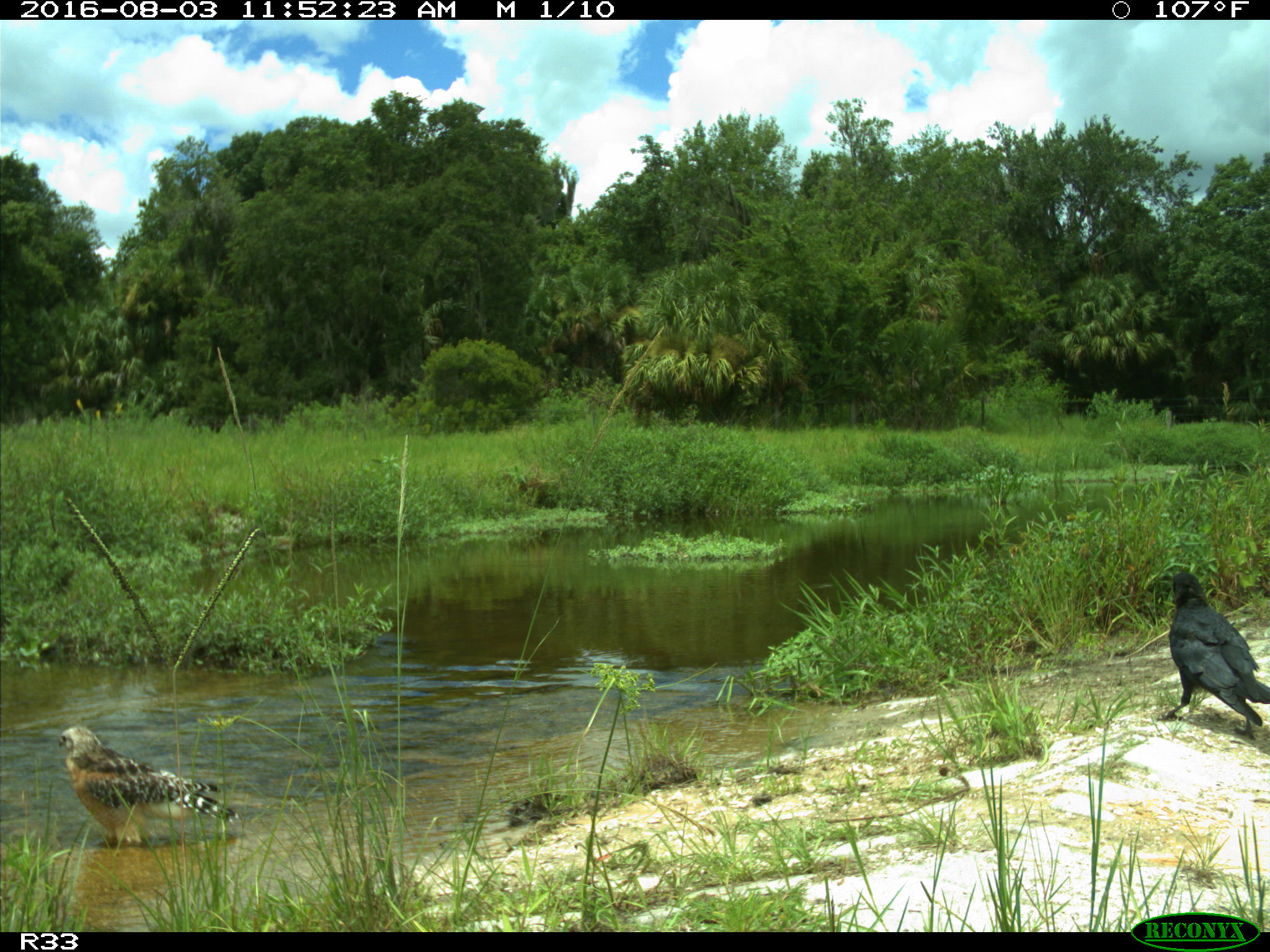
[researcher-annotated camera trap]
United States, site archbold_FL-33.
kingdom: Animalia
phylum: Chordata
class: Aves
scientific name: Aves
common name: birds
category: unidentified bird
Unidentified bird (birds) (Aves).